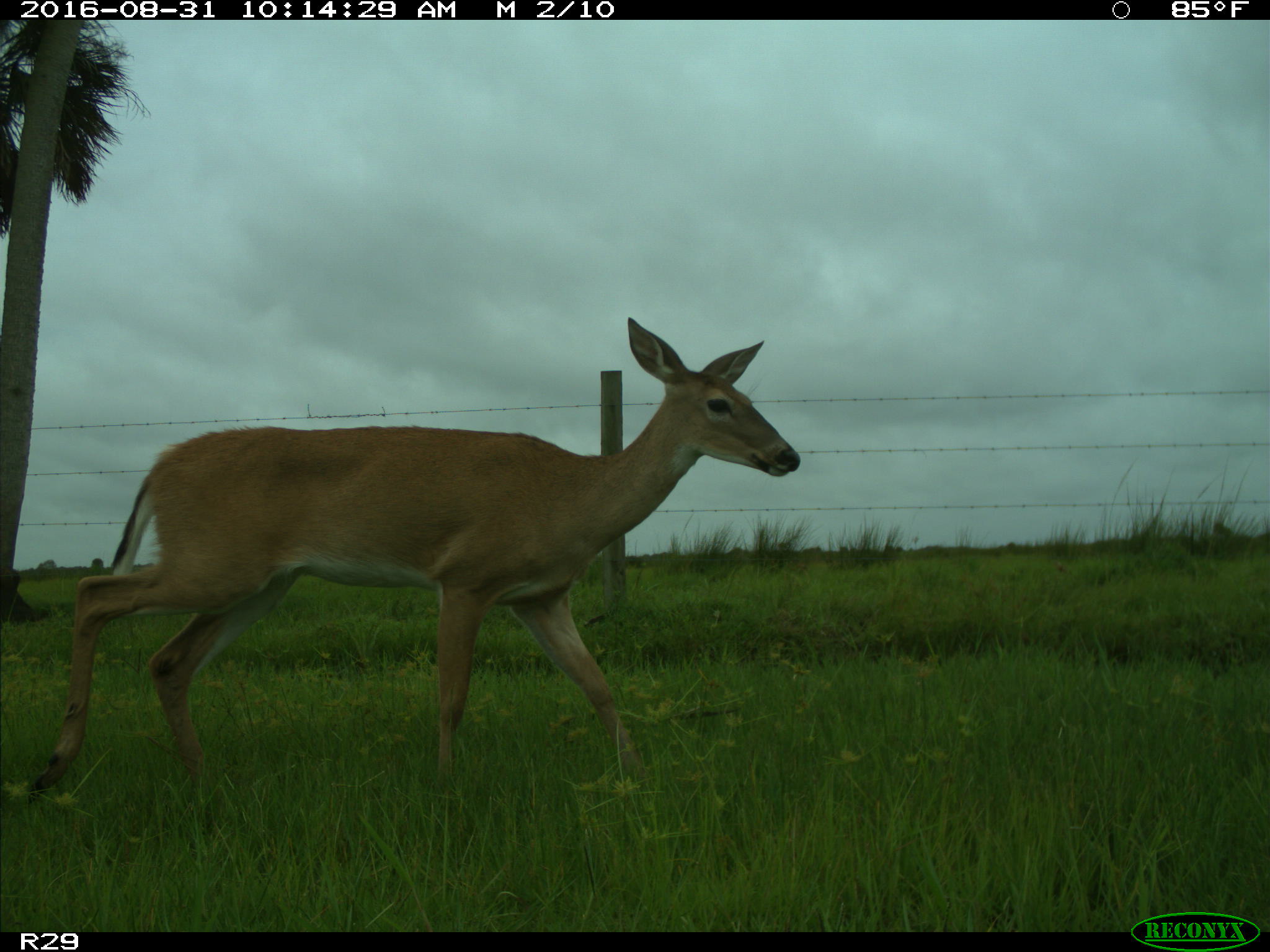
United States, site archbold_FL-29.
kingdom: Animalia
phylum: Chordata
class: Mammalia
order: Artiodactyla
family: Cervidae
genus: Odocoileus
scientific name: Odocoileus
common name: deer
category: unidentified deer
Unidentified deer (deer) (Odocoileus).